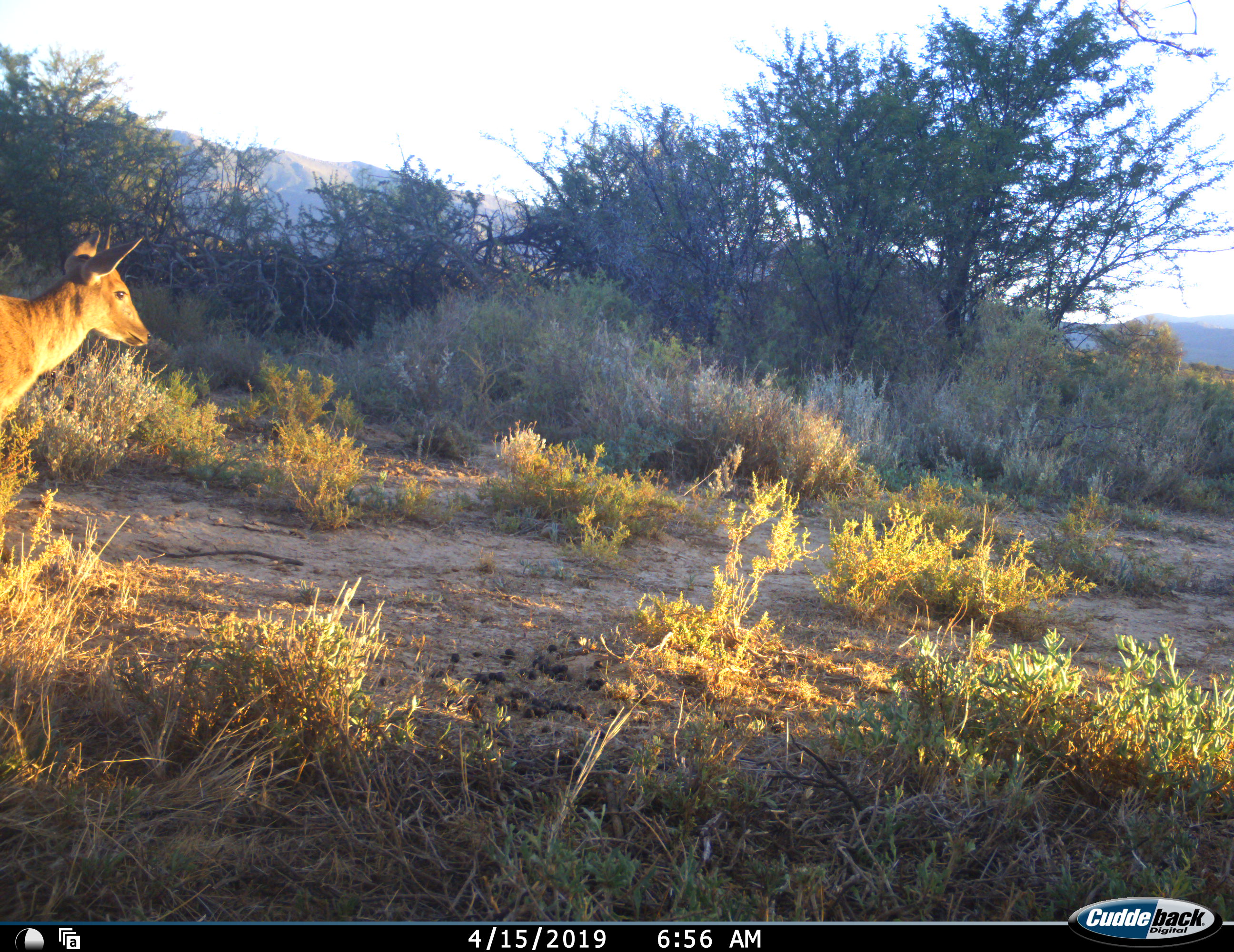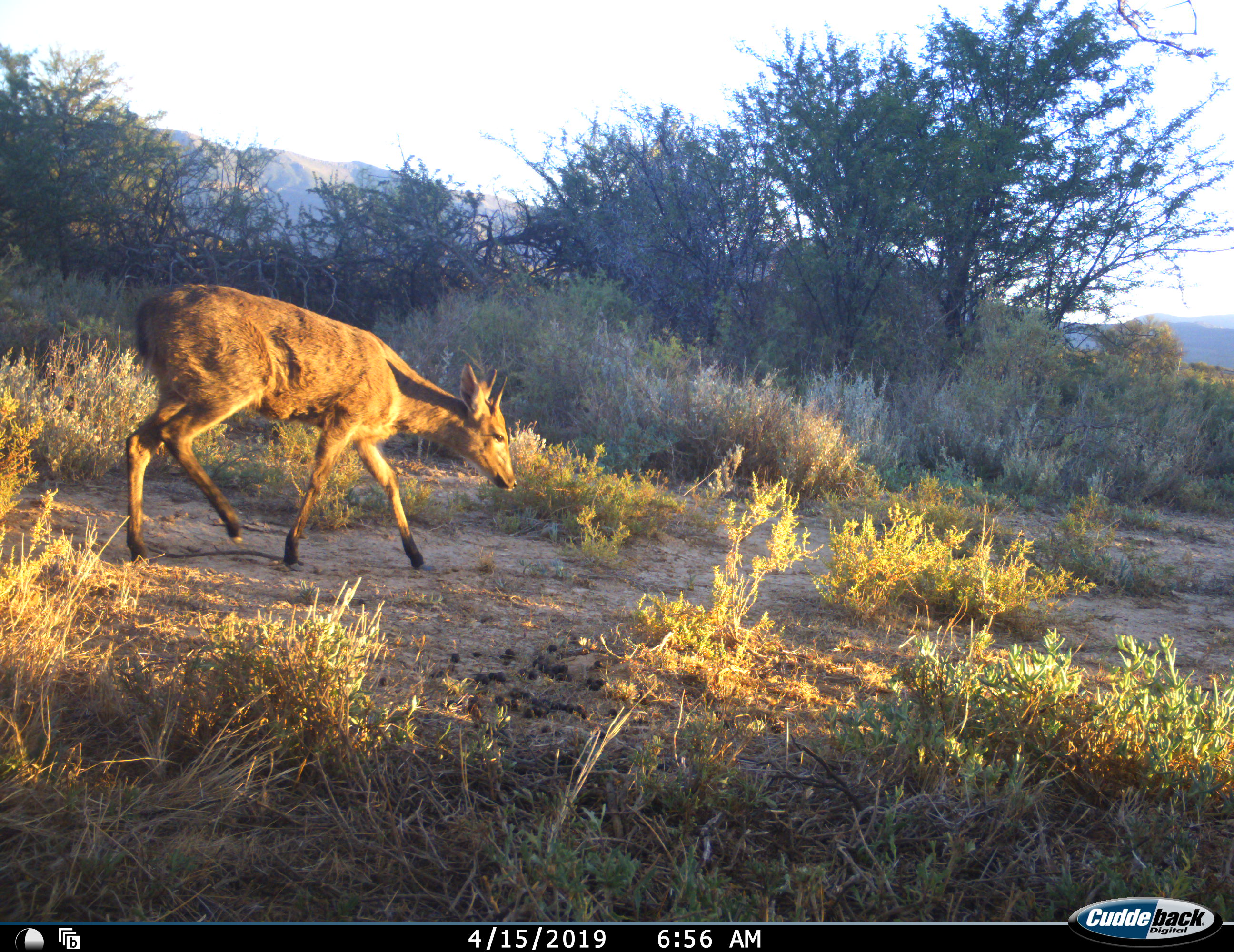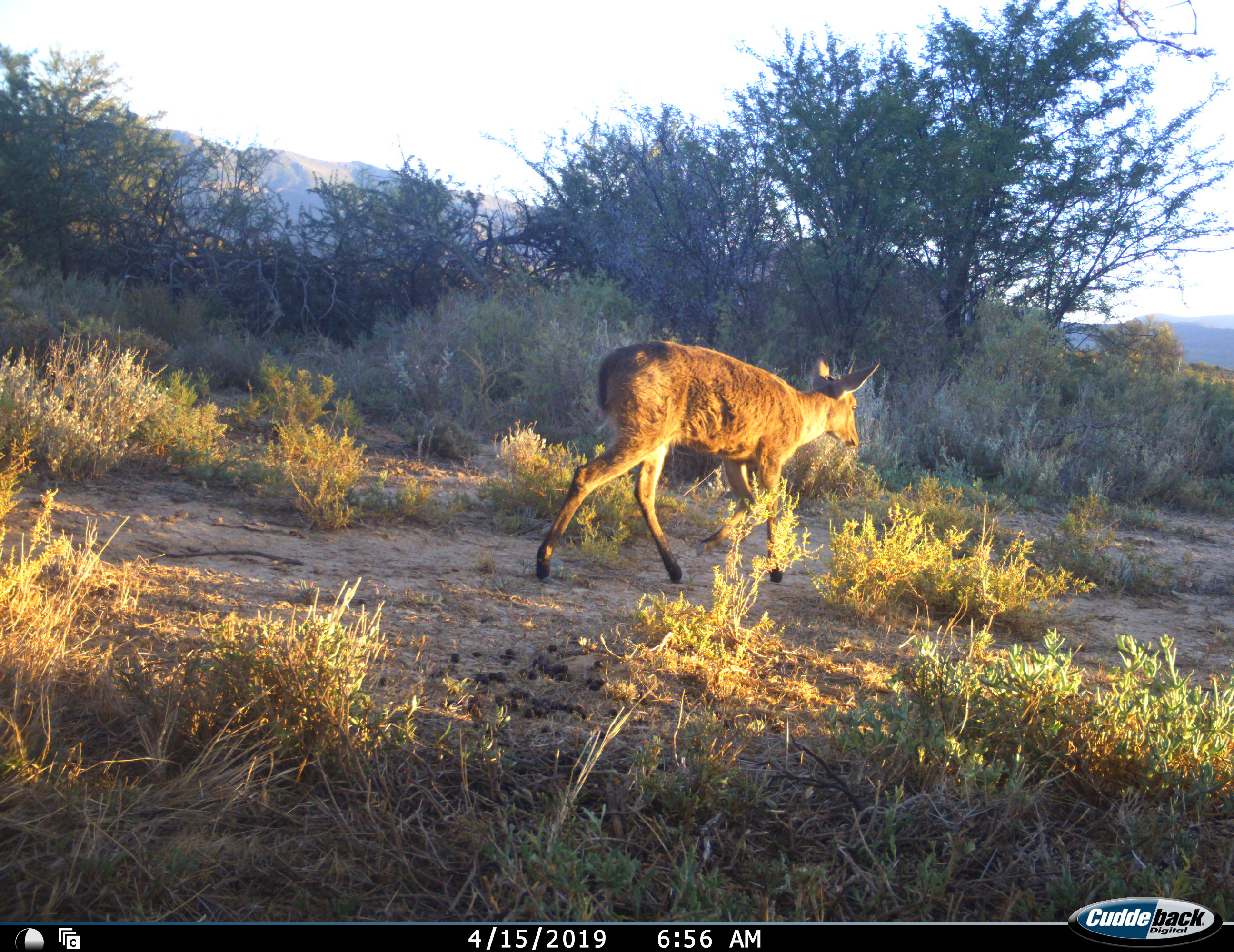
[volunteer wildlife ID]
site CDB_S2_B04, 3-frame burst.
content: unidentified animal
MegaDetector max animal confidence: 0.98